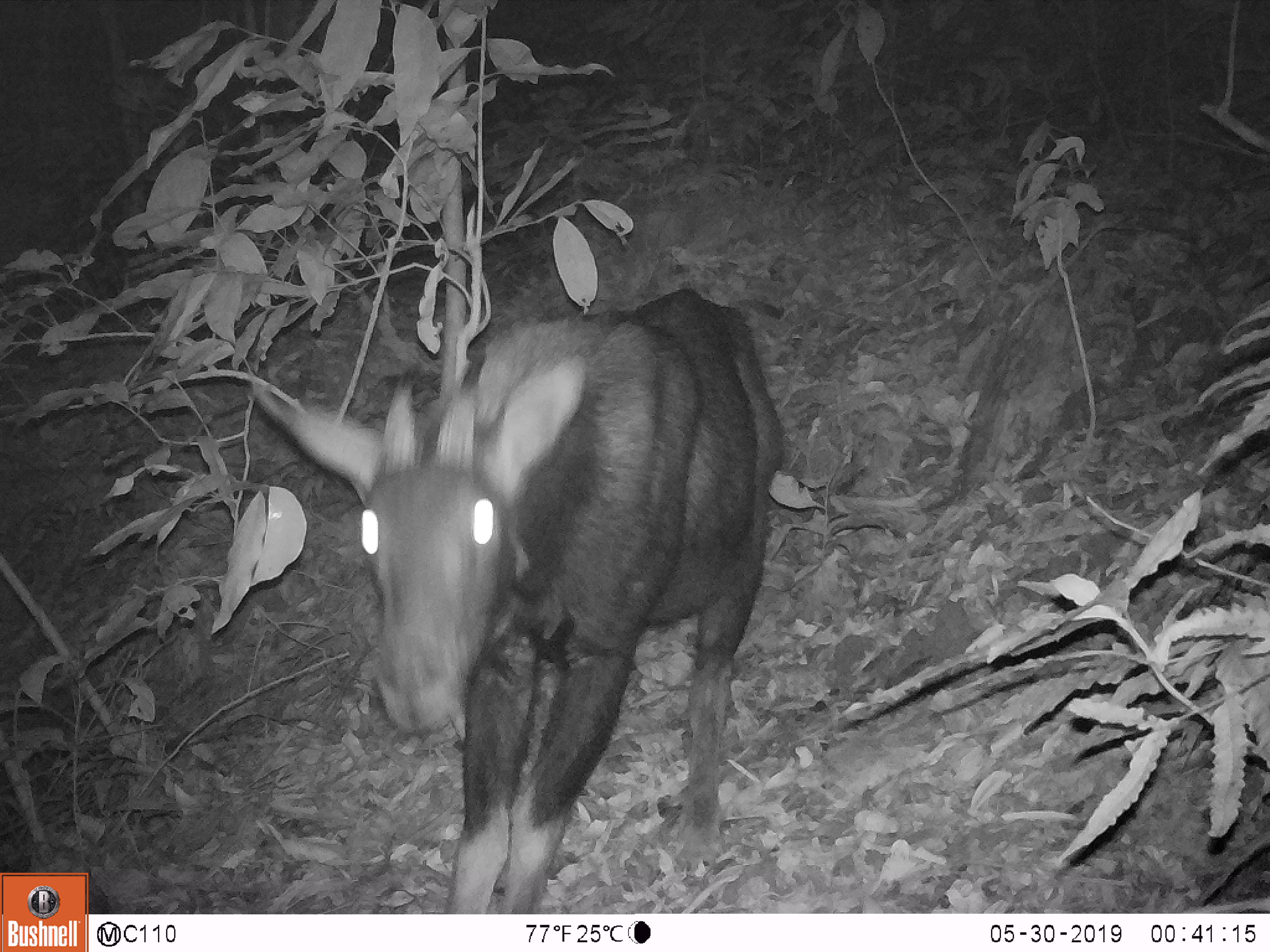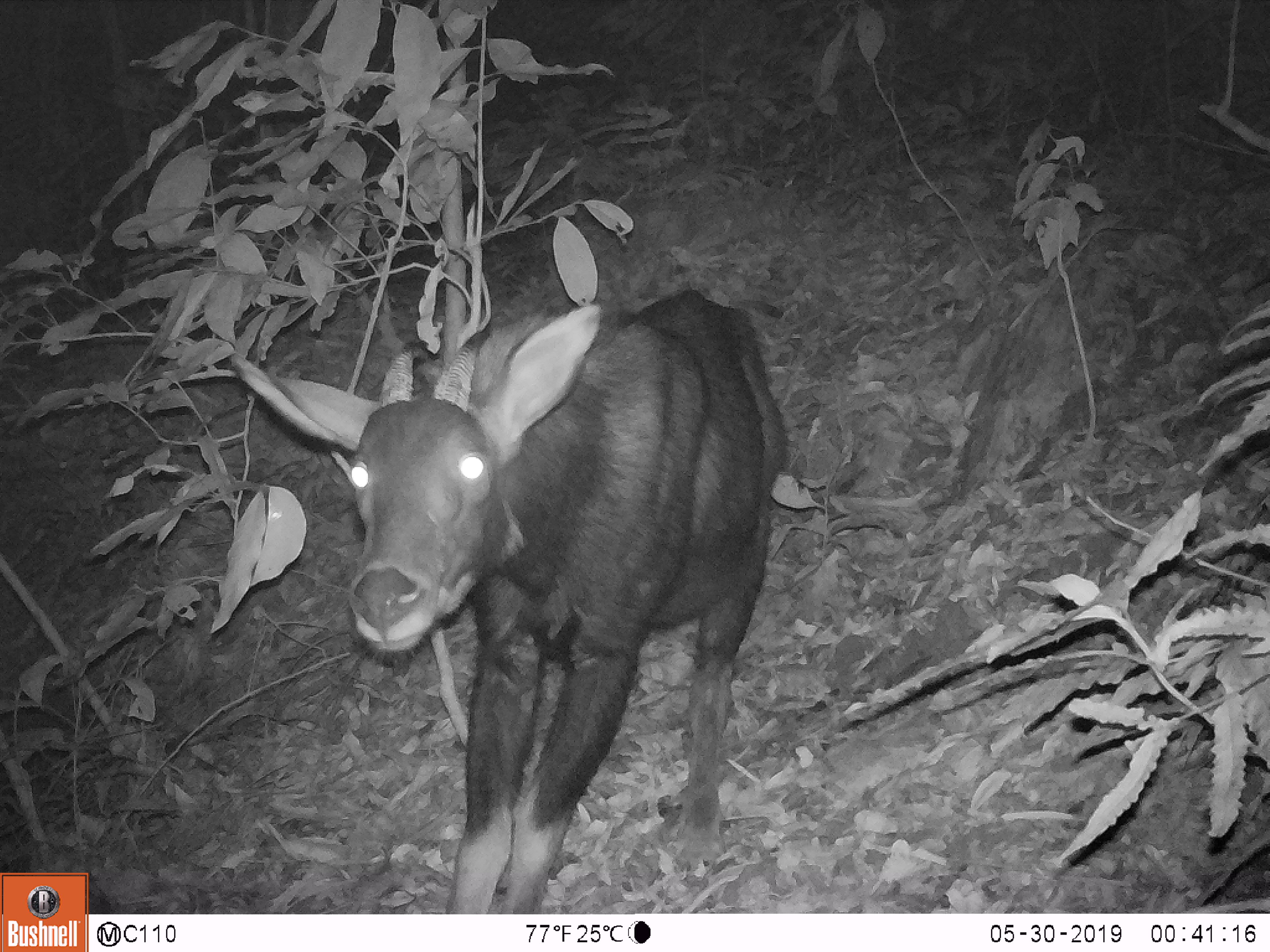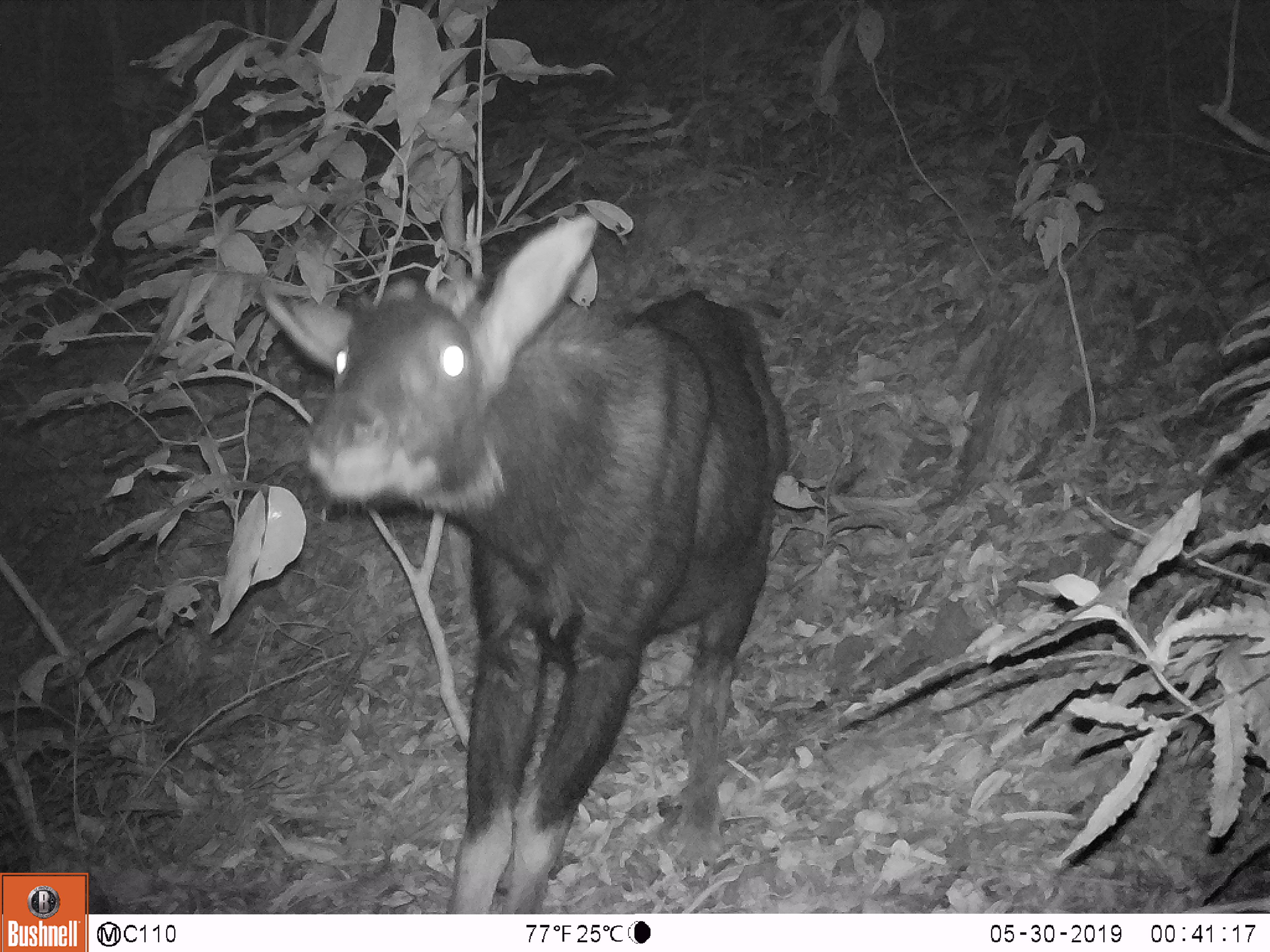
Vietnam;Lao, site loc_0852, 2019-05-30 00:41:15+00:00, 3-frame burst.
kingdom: Animalia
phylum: Chordata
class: Mammalia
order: Artiodactyla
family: Bovidae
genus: Capricornis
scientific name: Capricornis sumatraensis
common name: chinese serow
Chinese serow (Capricornis sumatraensis). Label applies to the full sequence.